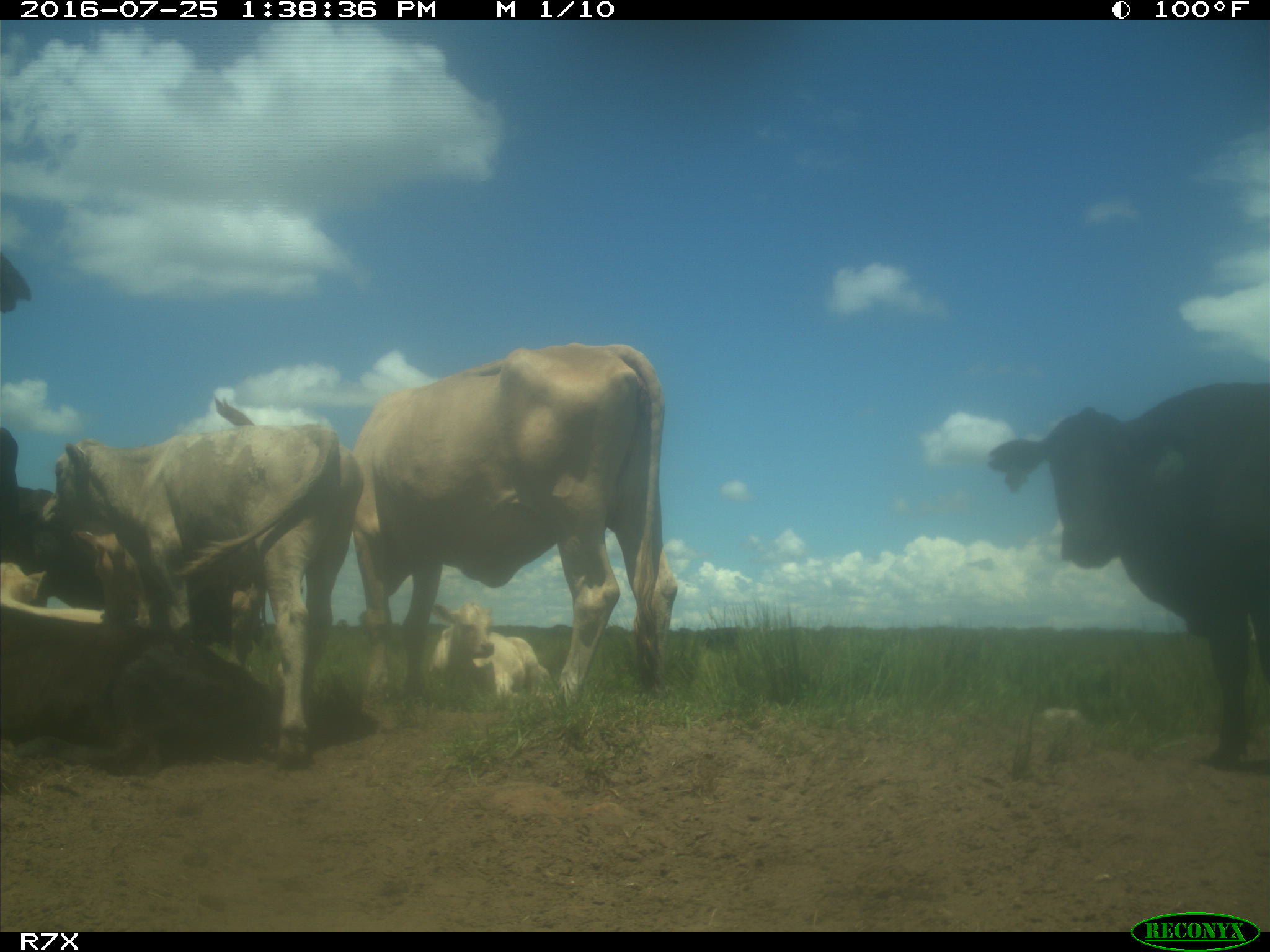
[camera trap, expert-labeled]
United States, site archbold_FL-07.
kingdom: Animalia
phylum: Chordata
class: Mammalia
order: Artiodactyla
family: Bovidae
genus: Bos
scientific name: Bos taurus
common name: domestic cow